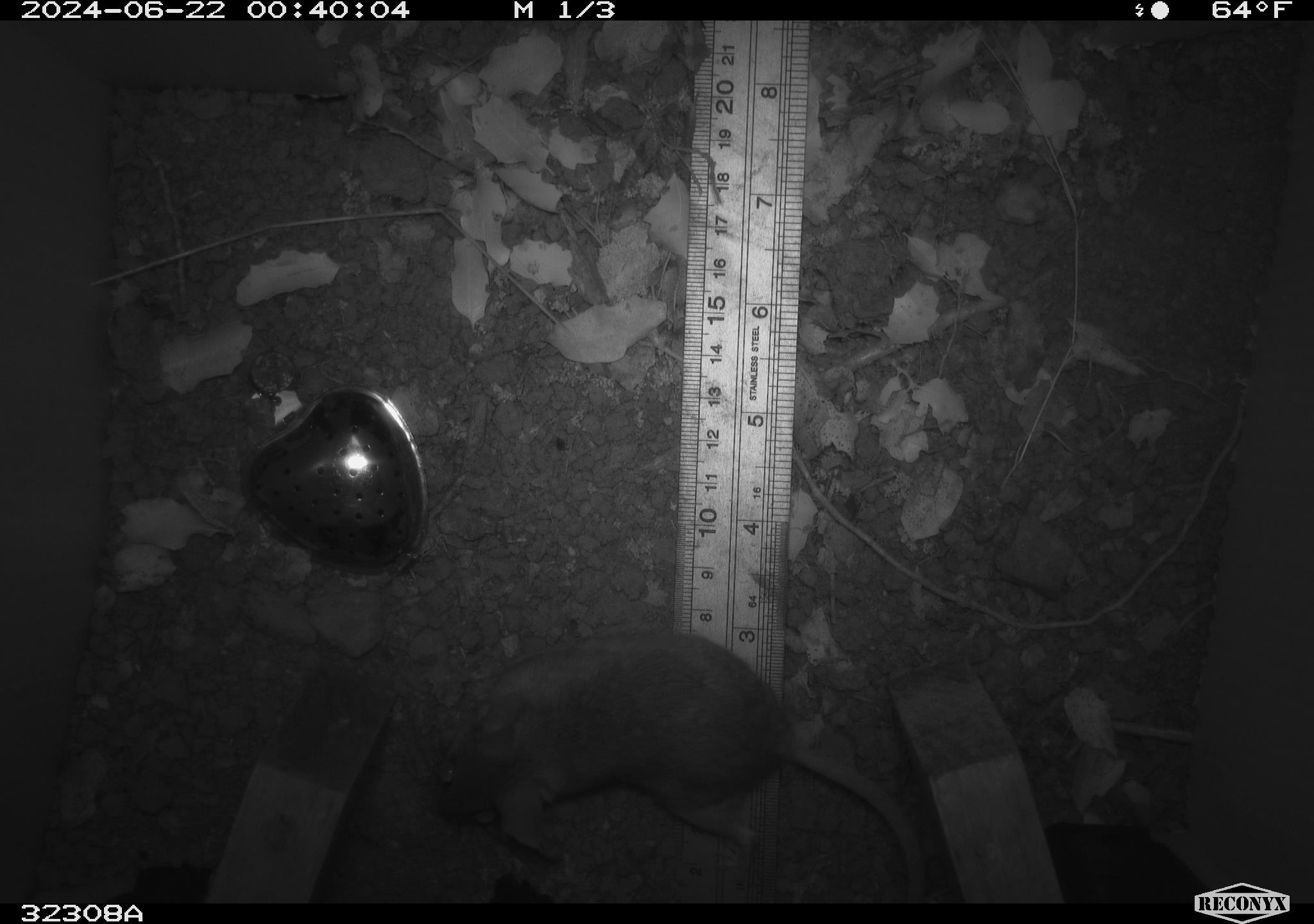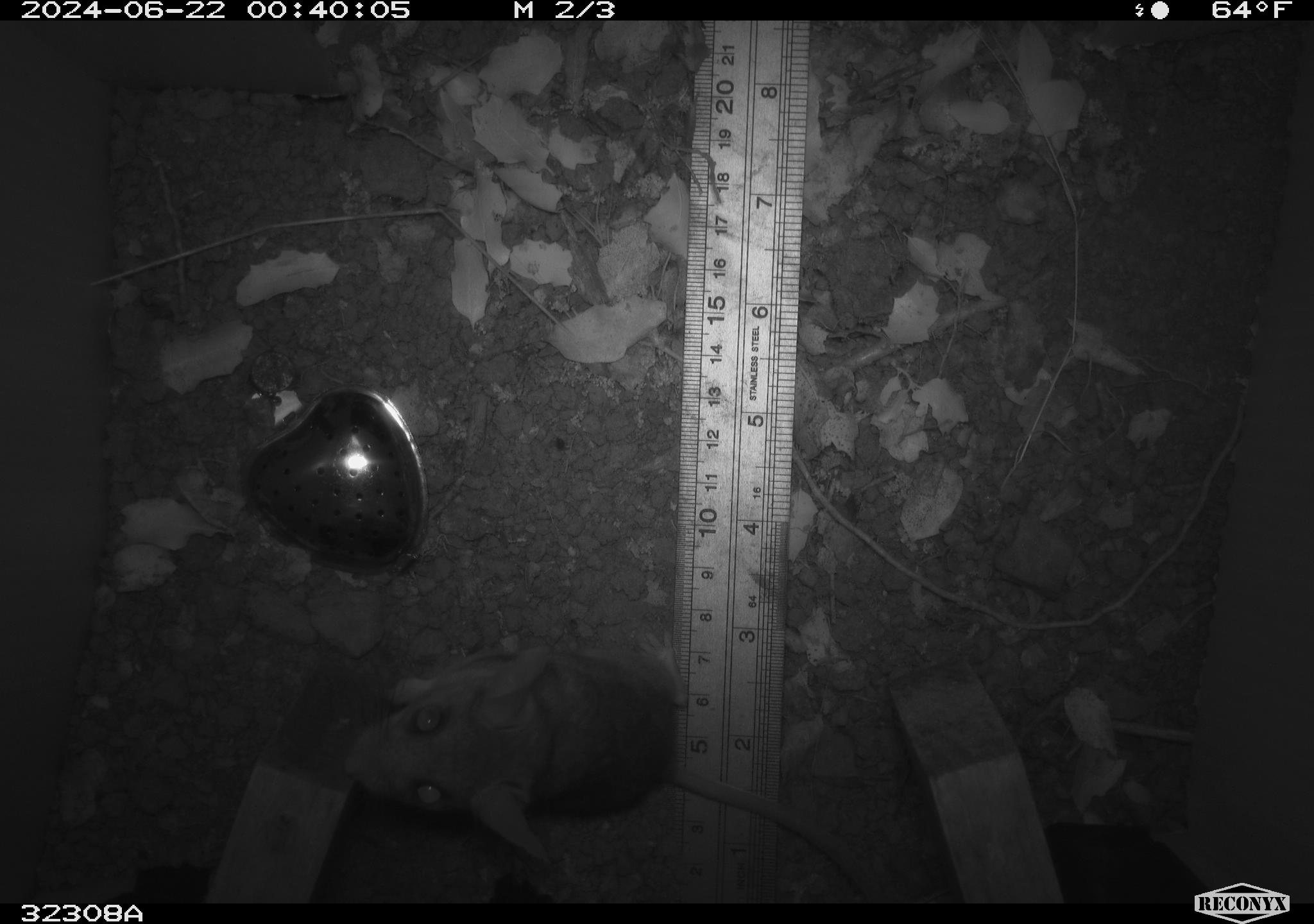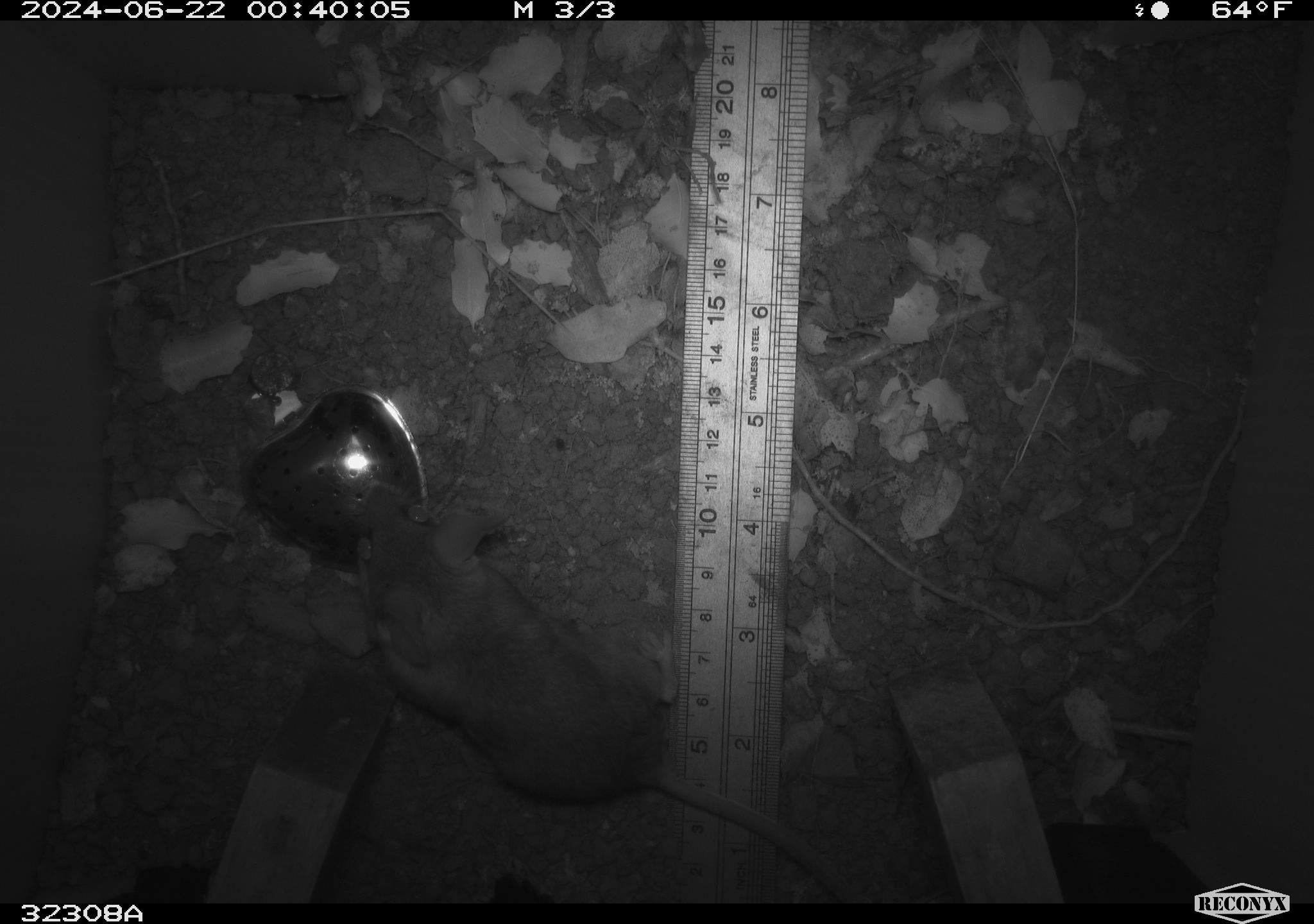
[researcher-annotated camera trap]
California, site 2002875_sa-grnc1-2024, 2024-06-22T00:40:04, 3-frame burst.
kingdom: Animalia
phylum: Chordata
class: Mammalia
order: Rodentia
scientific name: Rodentia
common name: rodent